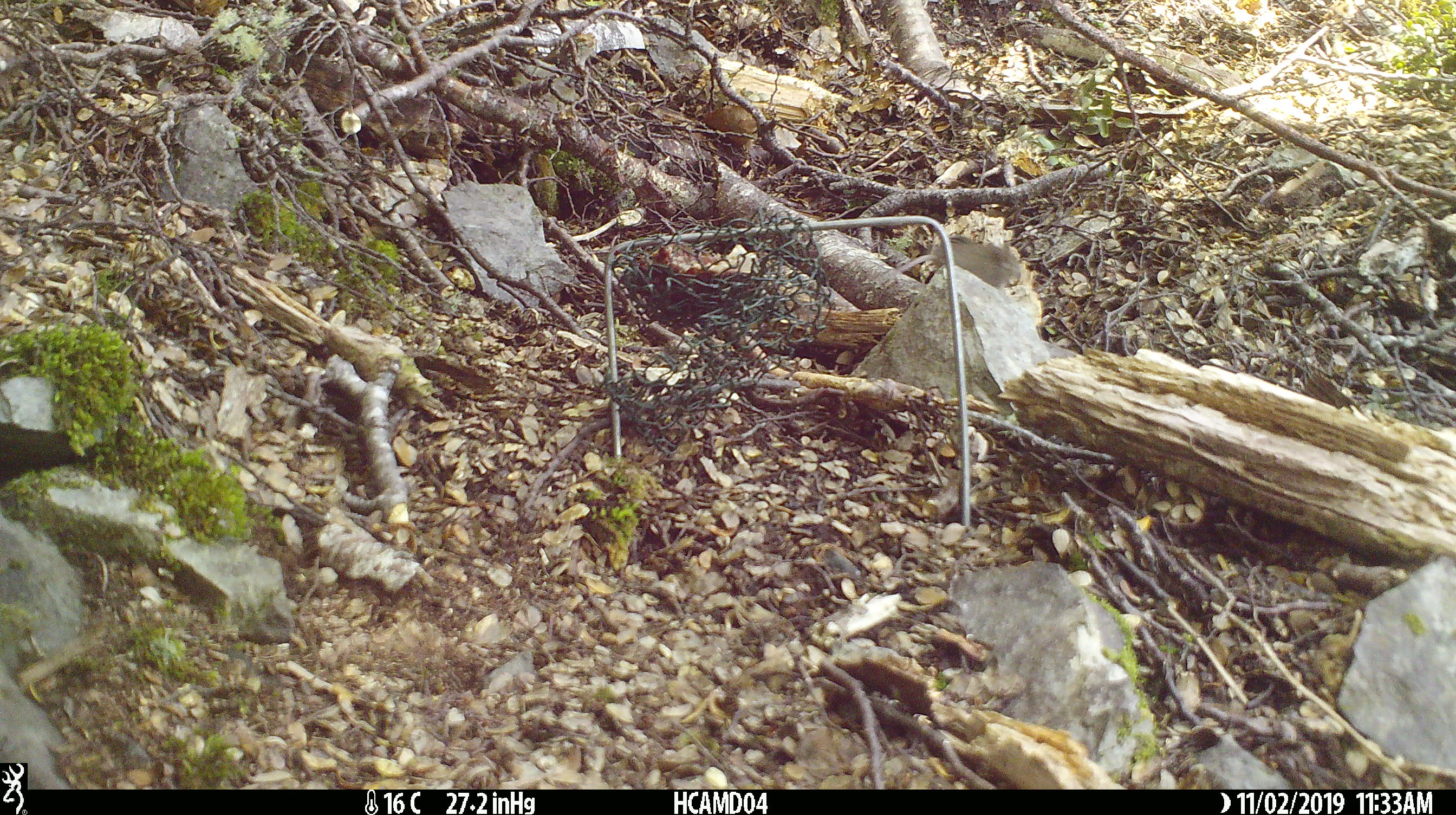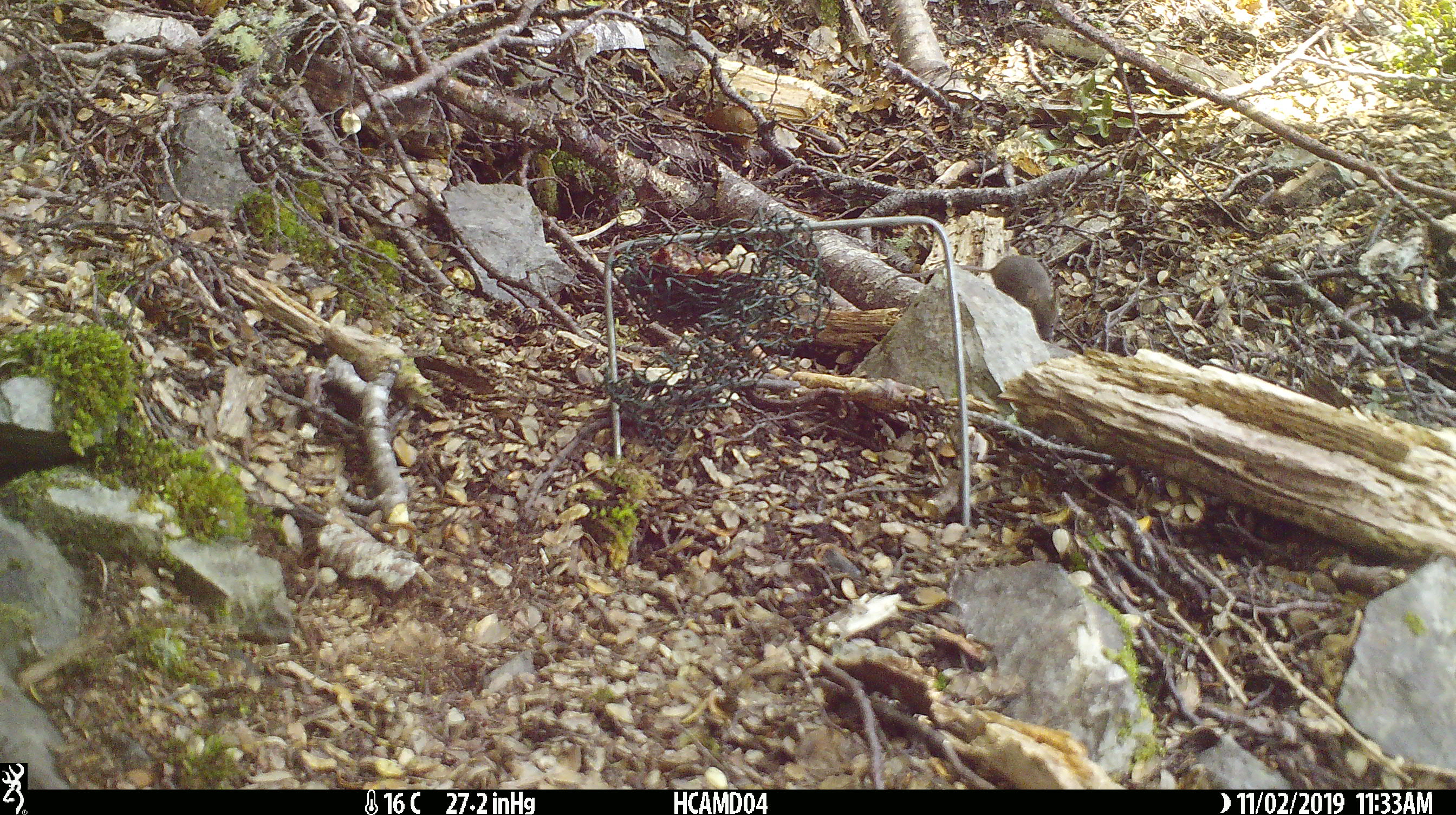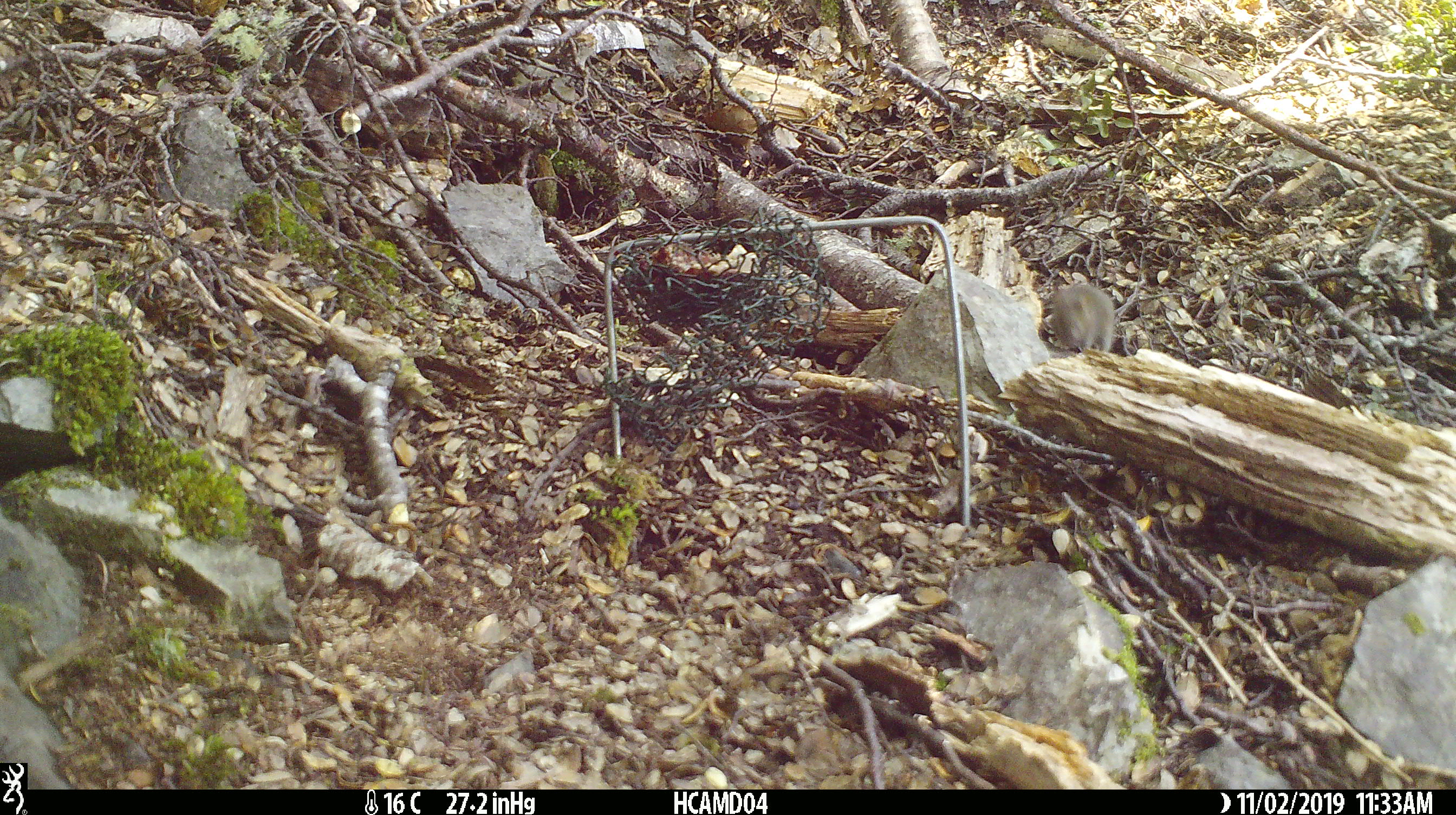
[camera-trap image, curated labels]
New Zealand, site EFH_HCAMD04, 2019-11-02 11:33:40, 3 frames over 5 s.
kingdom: Animalia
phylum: Chordata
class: Mammalia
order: Rodentia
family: Muridae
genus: Mus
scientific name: Mus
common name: mouse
Mouse (Mus).